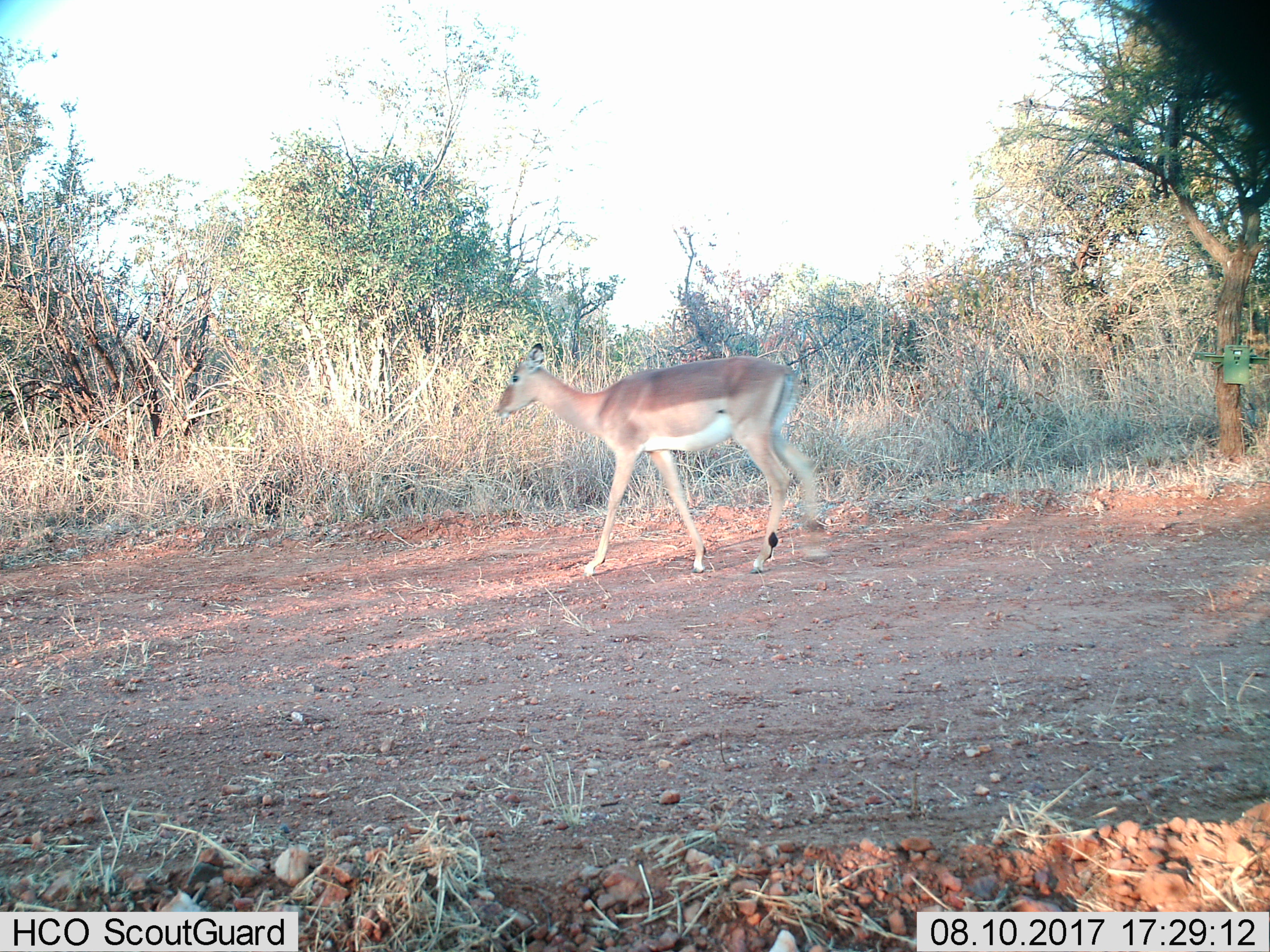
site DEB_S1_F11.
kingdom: Animalia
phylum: Chordata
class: Mammalia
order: Artiodactyla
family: Bovidae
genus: Aepyceros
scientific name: Aepyceros melampus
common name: impala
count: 1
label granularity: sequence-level